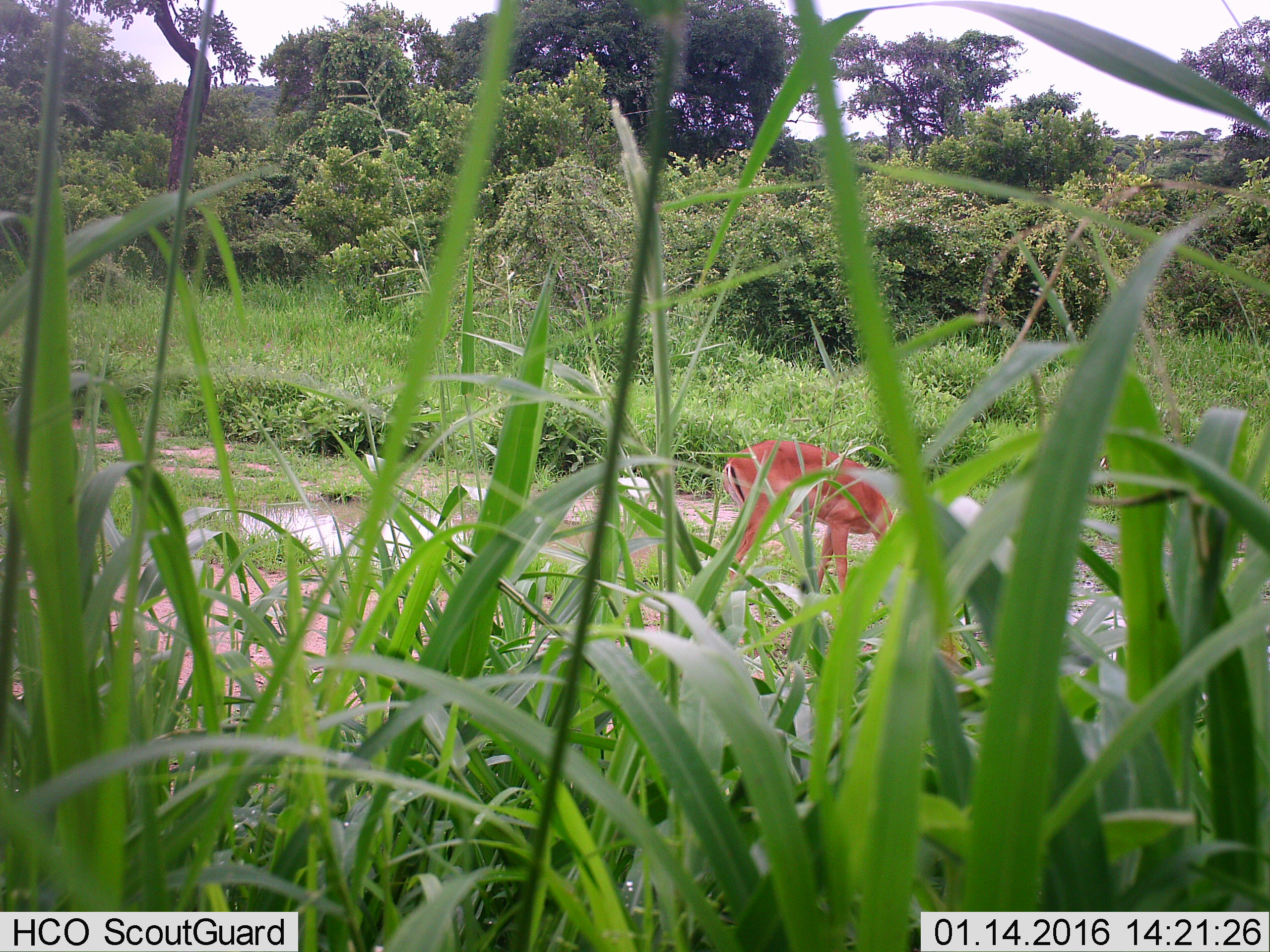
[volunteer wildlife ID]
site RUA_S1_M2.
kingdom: Animalia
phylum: Chordata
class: Mammalia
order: Artiodactyla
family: Bovidae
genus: Aepyceros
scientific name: Aepyceros melampus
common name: impala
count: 1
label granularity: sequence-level